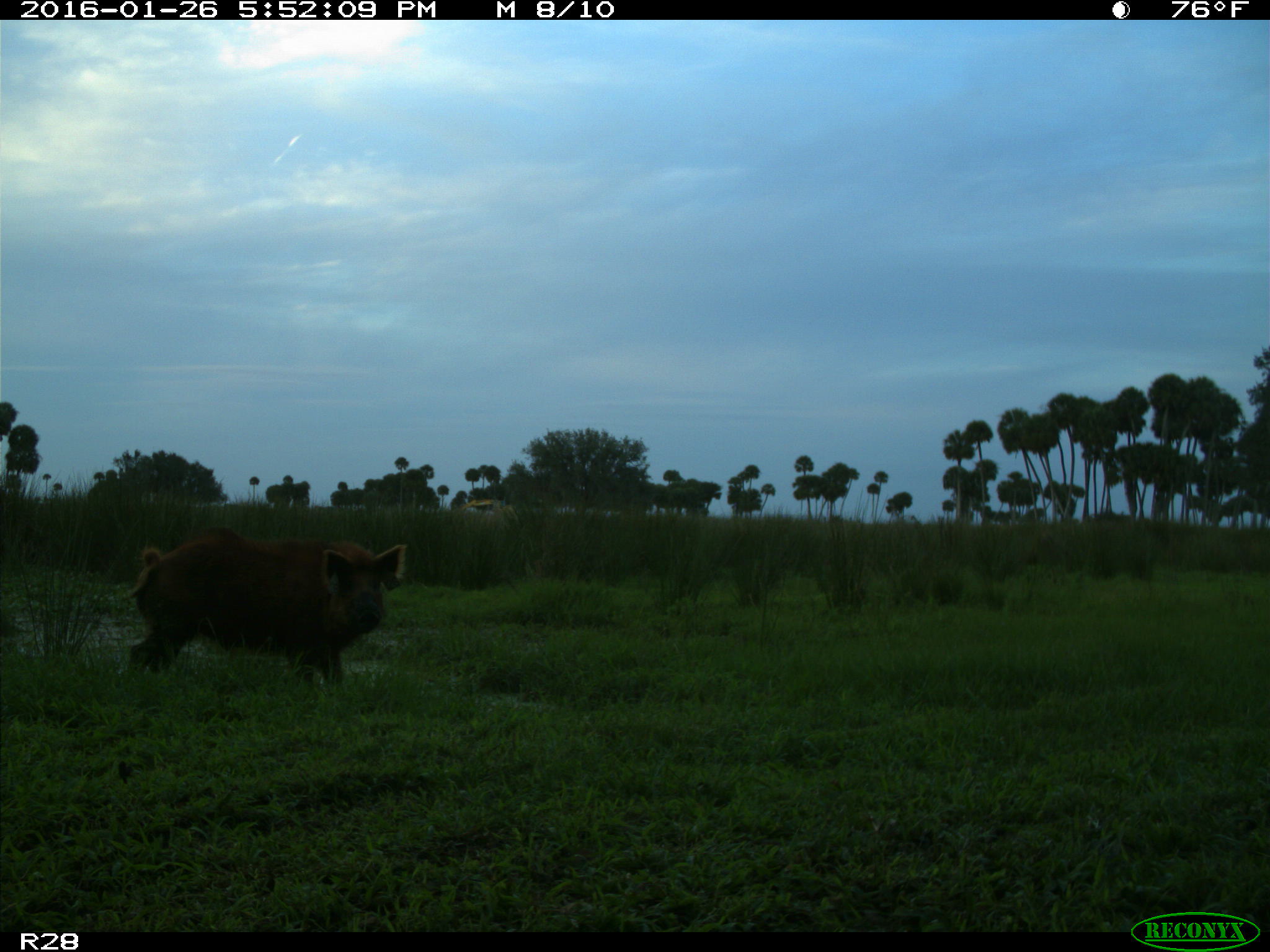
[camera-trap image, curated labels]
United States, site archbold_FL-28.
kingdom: Animalia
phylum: Chordata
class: Mammalia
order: Artiodactyla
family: Suidae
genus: Sus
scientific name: Sus scrofa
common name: wild boar